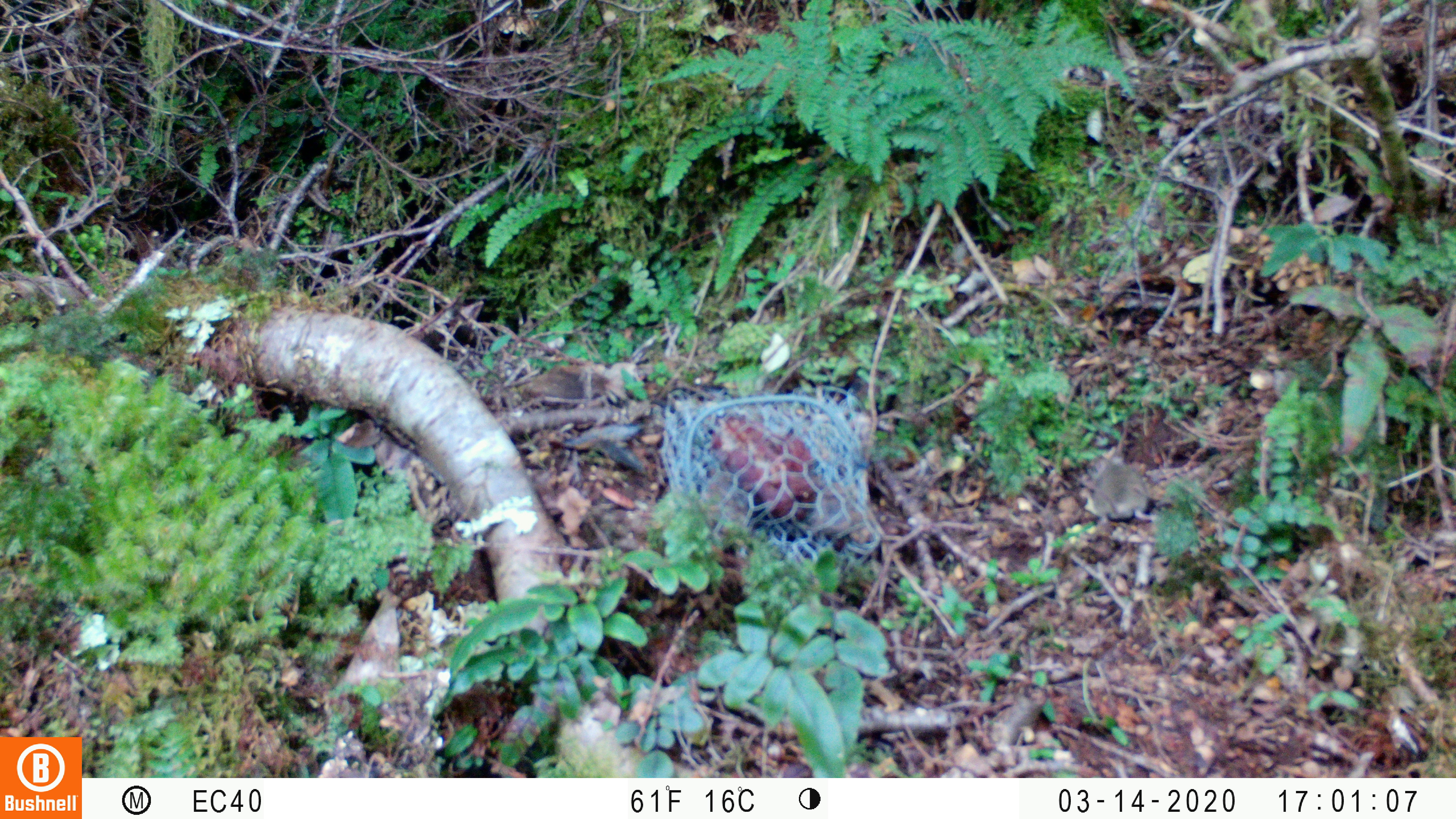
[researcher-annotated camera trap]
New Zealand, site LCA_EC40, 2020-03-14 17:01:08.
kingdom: Animalia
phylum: Chordata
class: Mammalia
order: Rodentia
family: Muridae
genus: Mus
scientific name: Mus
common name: mouse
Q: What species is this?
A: Mouse (Mus).